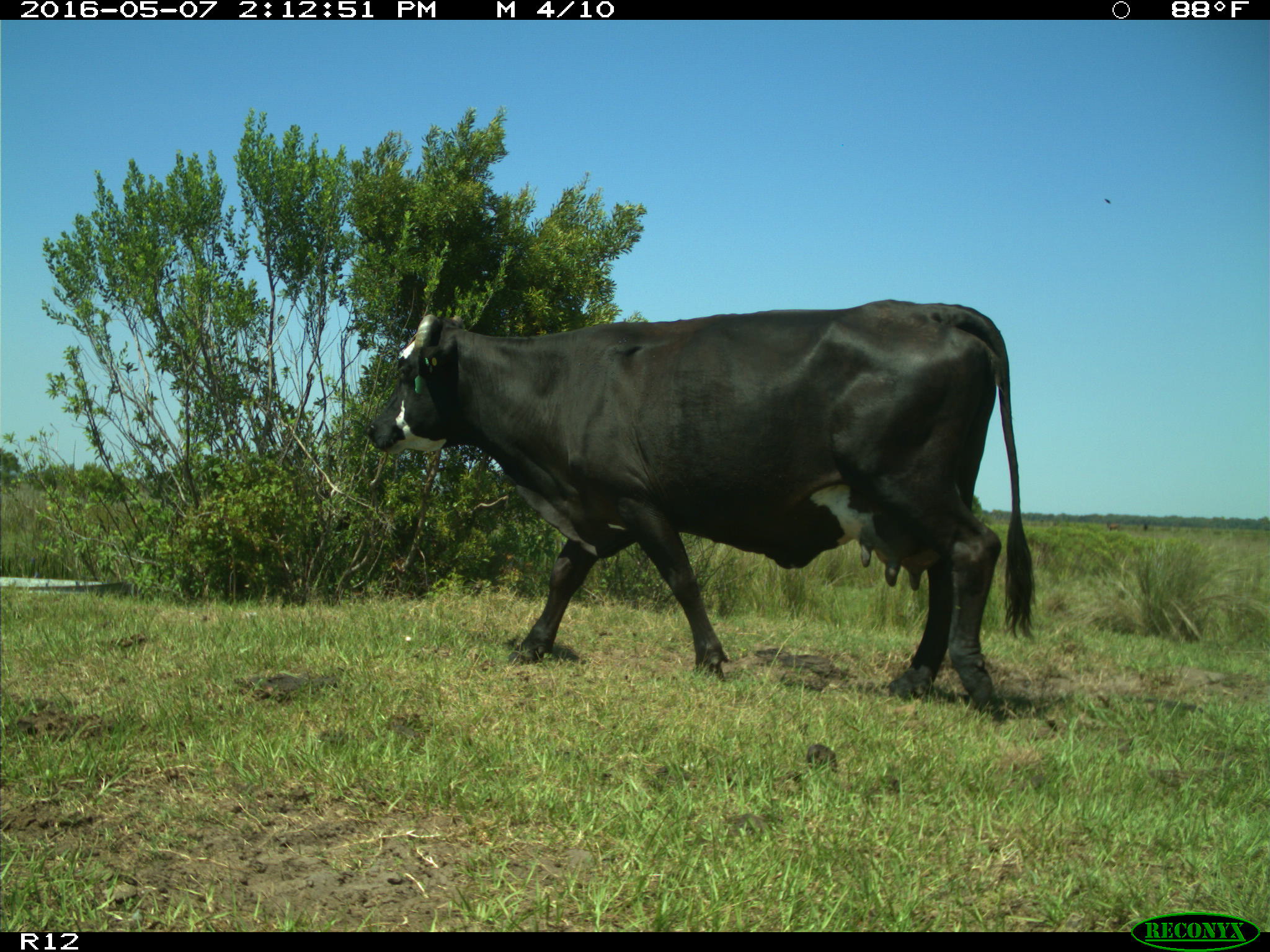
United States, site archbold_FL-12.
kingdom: Animalia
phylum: Chordata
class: Mammalia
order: Artiodactyla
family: Bovidae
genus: Bos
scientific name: Bos taurus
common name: domestic cow